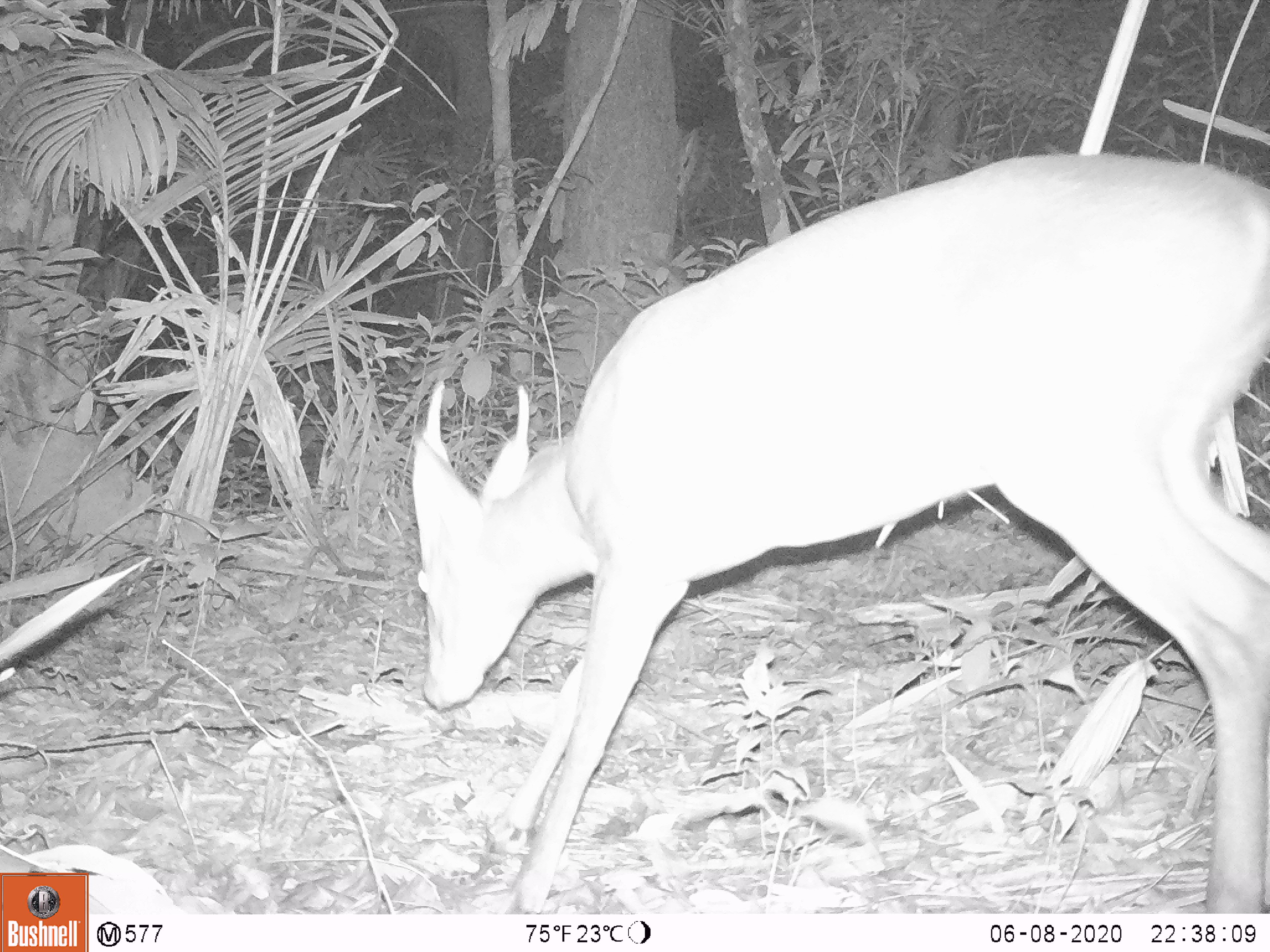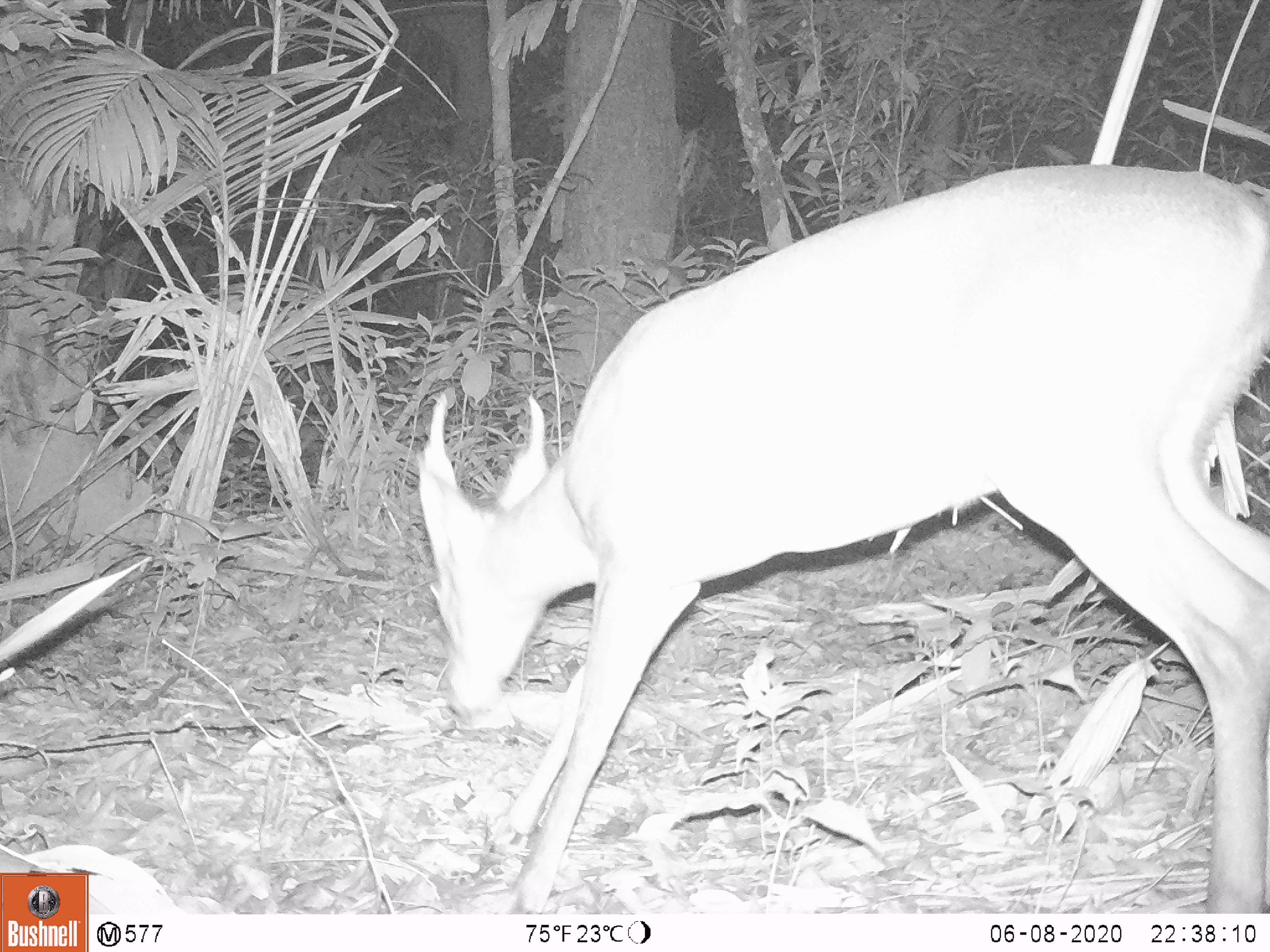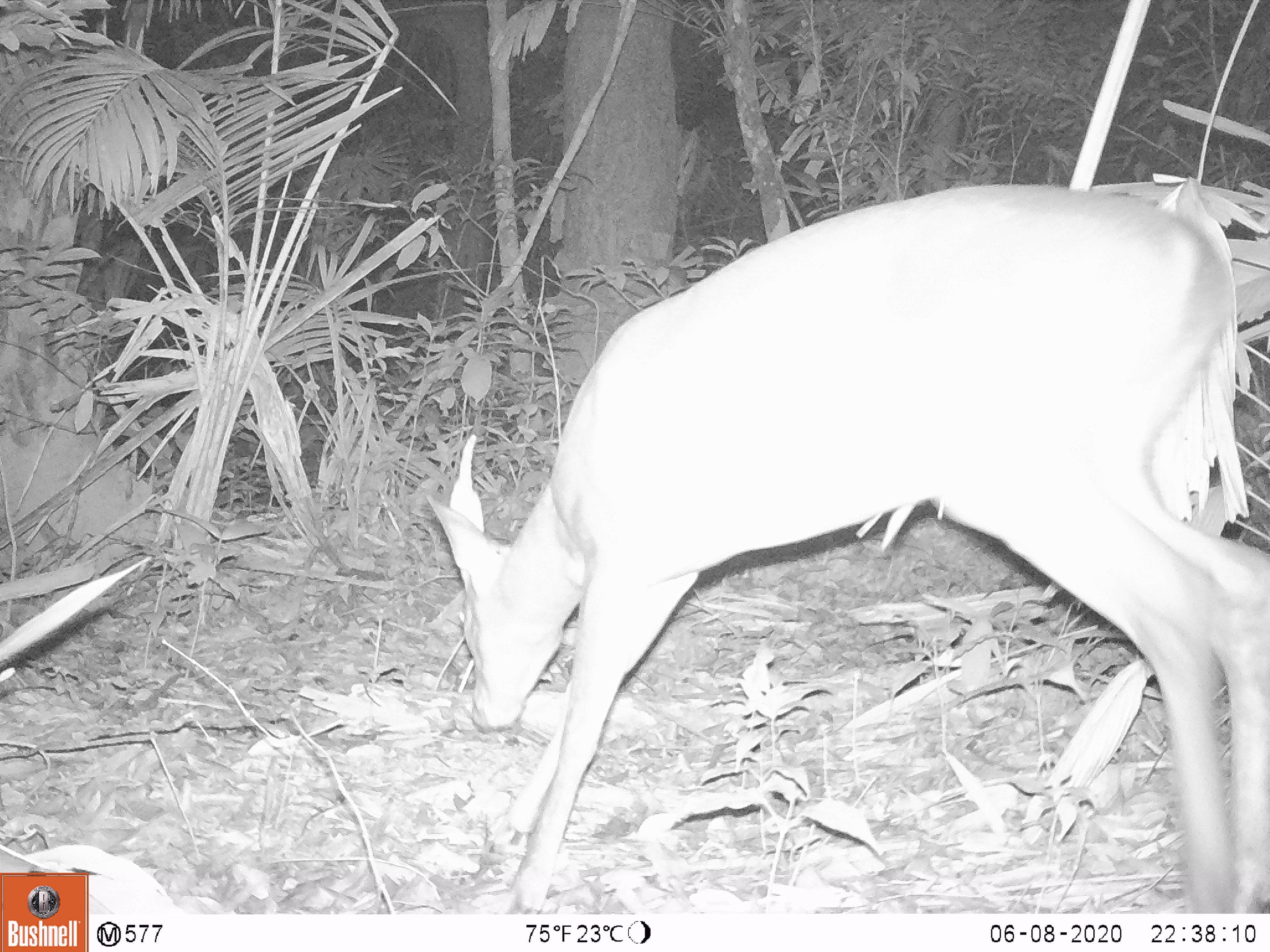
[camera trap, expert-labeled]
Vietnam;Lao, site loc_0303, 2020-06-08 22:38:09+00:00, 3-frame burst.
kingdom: Animalia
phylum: Chordata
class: Mammalia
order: Artiodactyla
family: Cervidae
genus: Muntiacus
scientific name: Muntiacus vuquangensis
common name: large-antlered muntjac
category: large antlered muntjac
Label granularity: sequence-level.